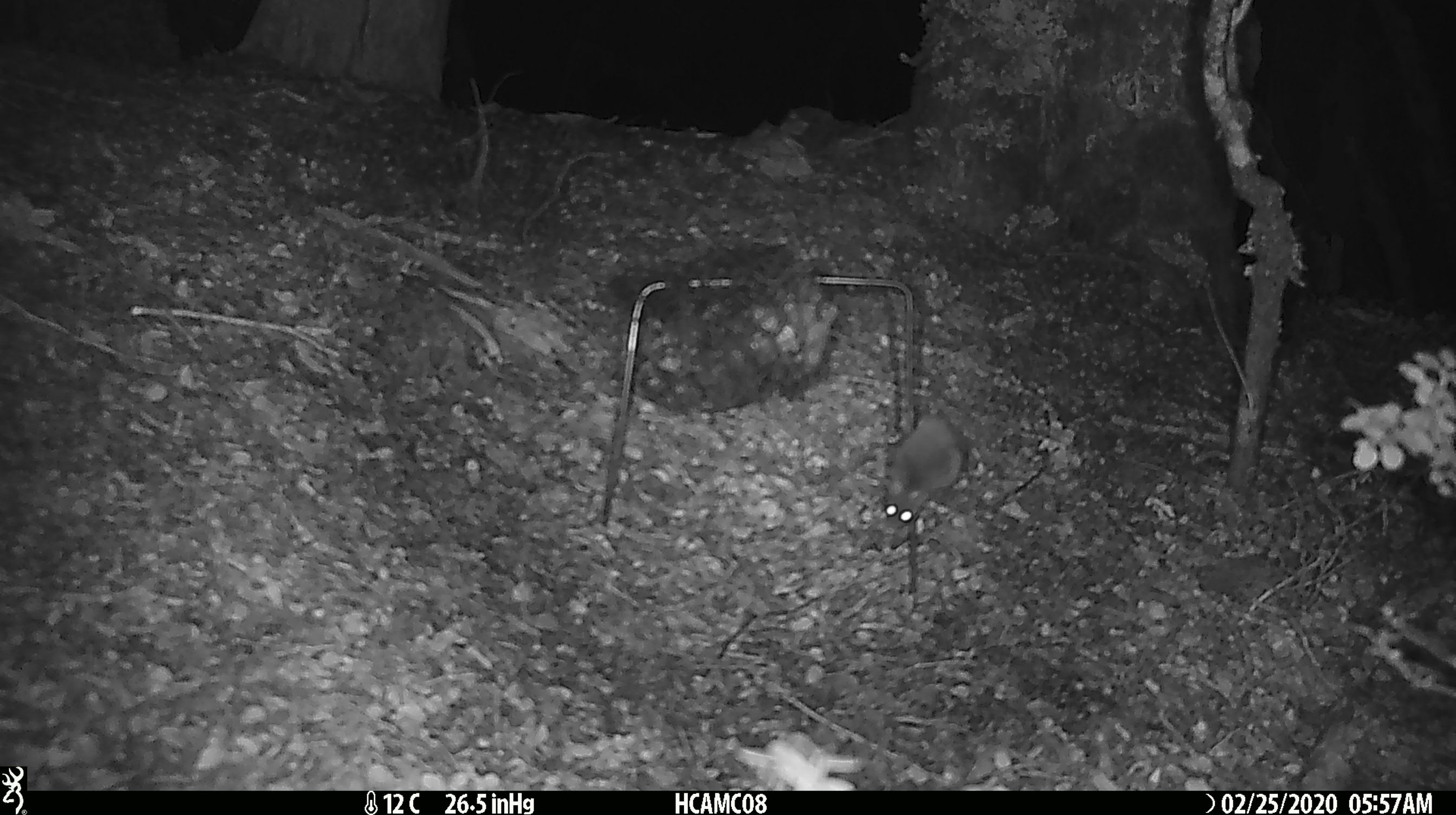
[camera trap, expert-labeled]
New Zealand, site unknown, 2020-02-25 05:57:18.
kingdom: Animalia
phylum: Chordata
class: Mammalia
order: Rodentia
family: Muridae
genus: Mus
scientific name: Mus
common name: mouse